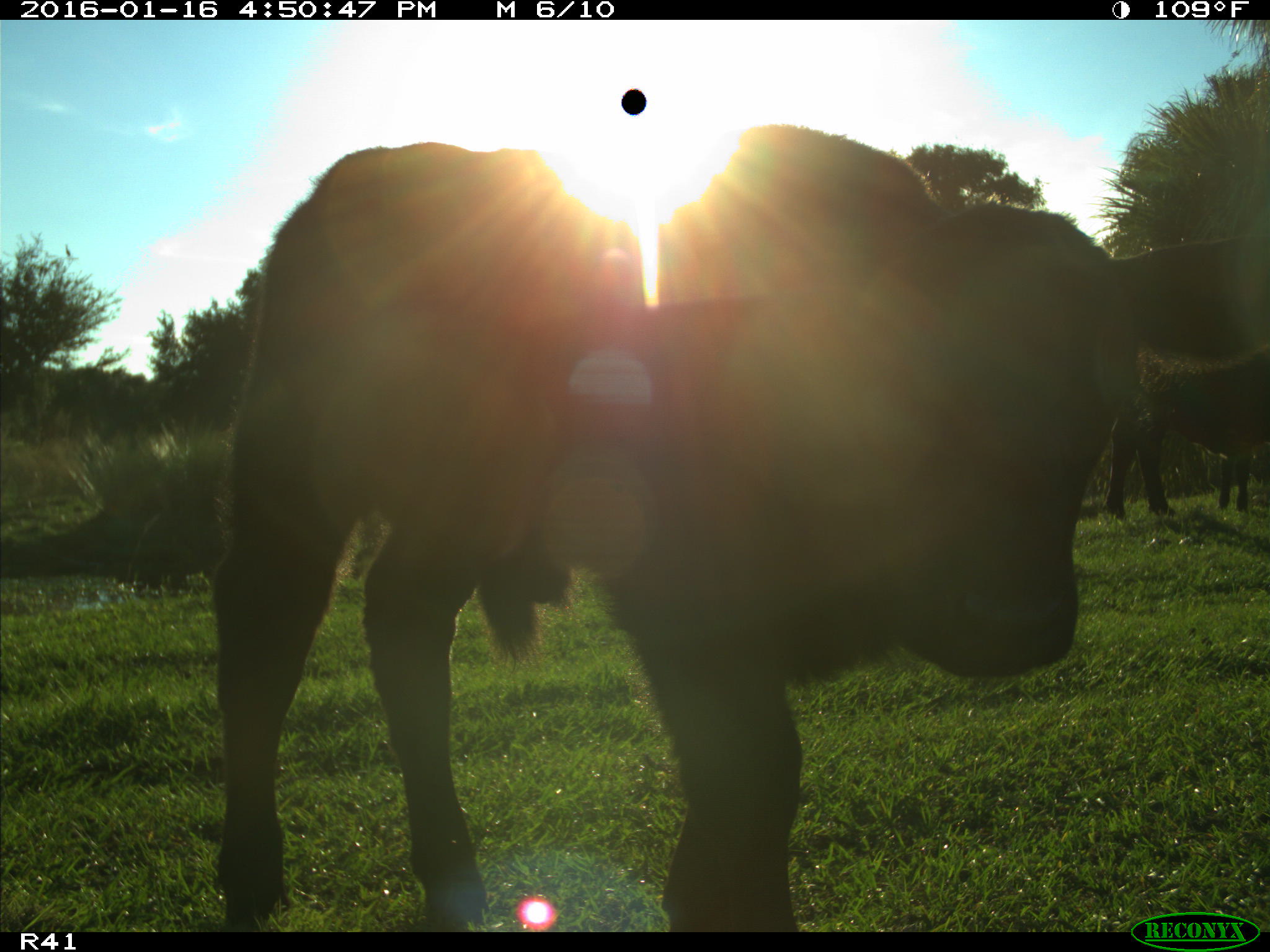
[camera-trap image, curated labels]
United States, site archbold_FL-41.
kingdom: Animalia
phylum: Chordata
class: Mammalia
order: Artiodactyla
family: Bovidae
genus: Bos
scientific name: Bos taurus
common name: domestic cow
Bos taurus (domestic cow).